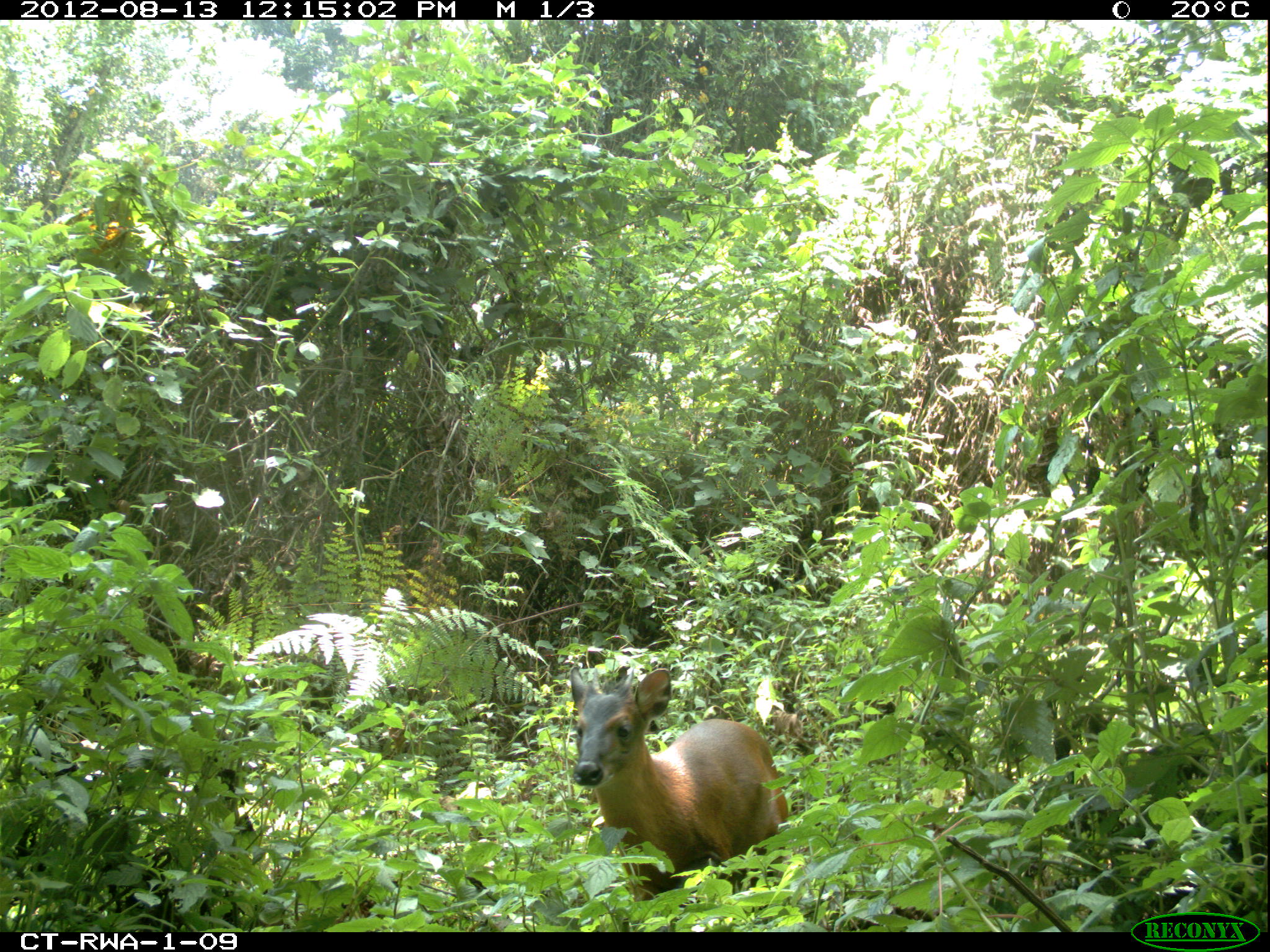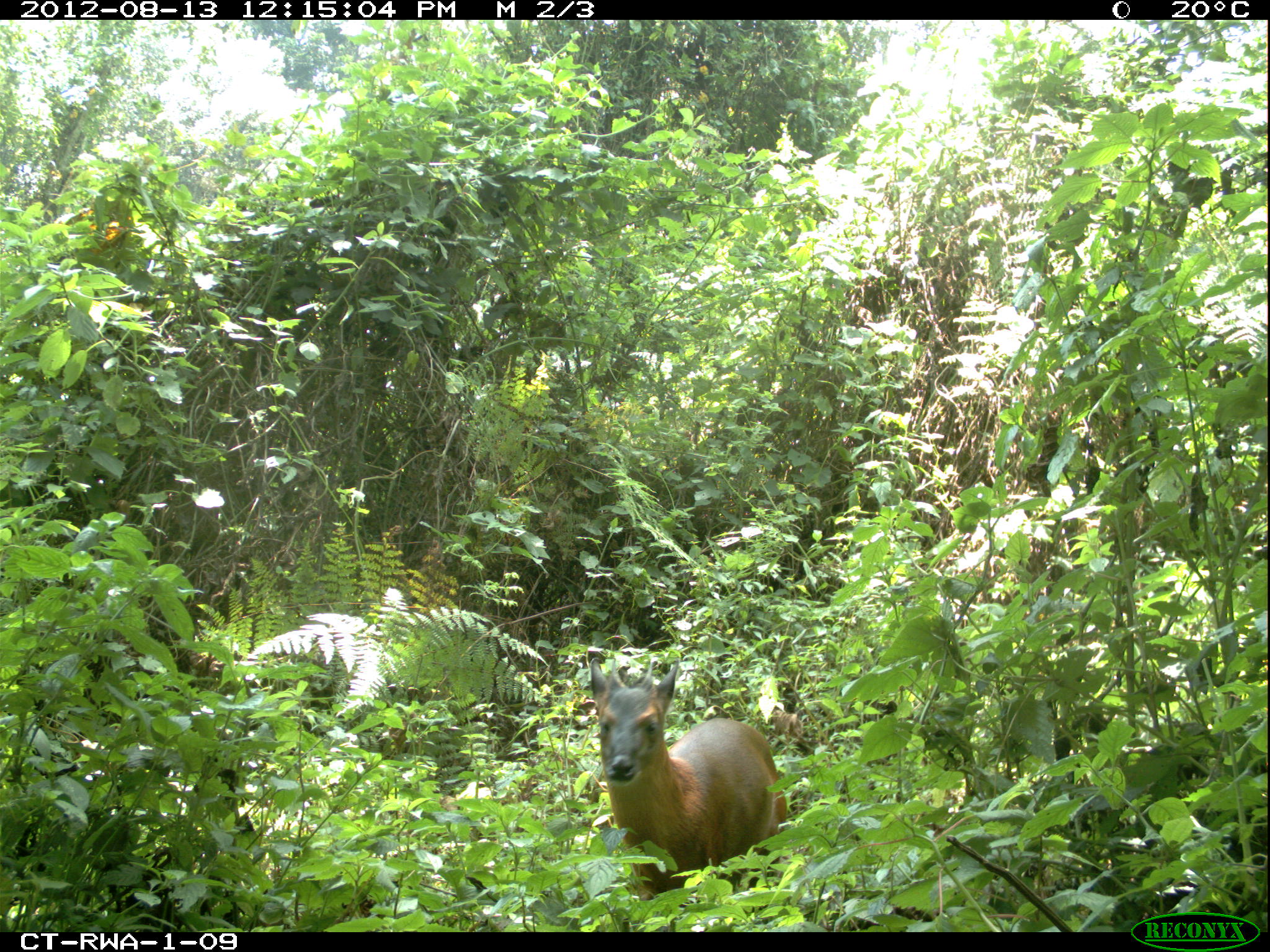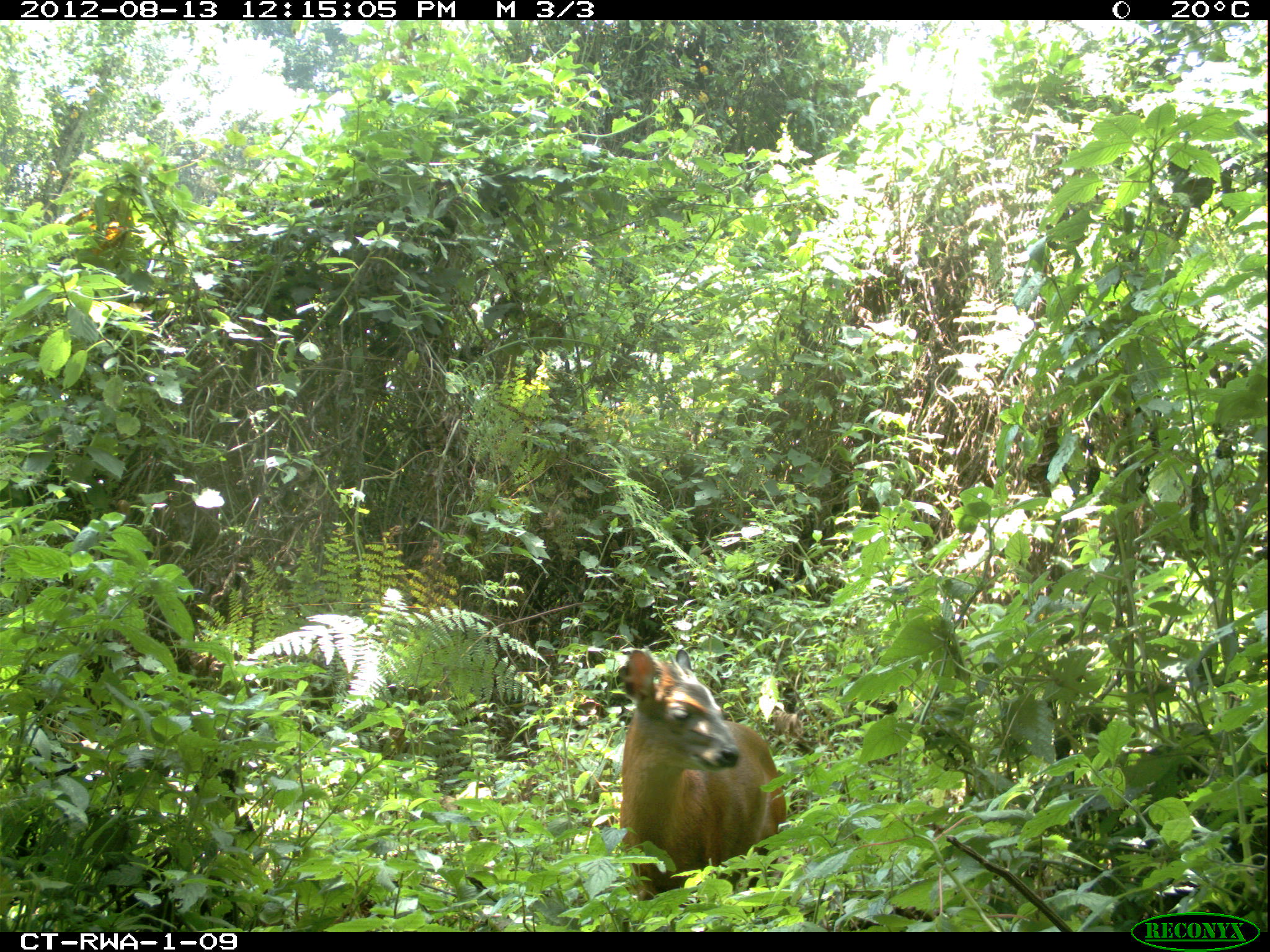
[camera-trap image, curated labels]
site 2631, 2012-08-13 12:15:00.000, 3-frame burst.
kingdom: Animalia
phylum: Chordata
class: Mammalia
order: Artiodactyla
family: Bovidae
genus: Cephalophus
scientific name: Cephalophus nigrifrons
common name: black-fronted duiker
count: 1